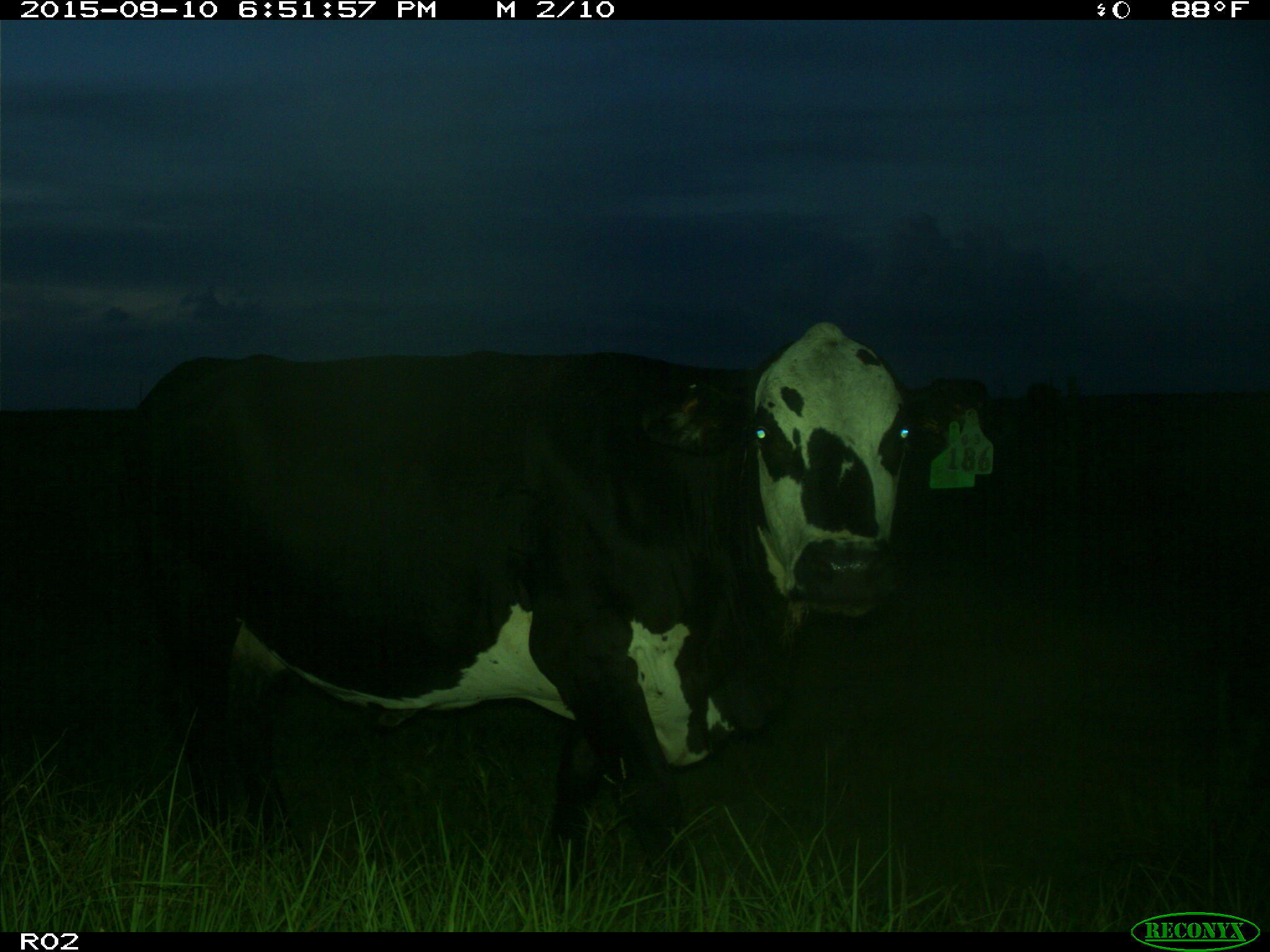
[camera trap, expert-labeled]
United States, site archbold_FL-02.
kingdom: Animalia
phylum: Chordata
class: Mammalia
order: Artiodactyla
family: Bovidae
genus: Bos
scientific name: Bos taurus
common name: domestic cow